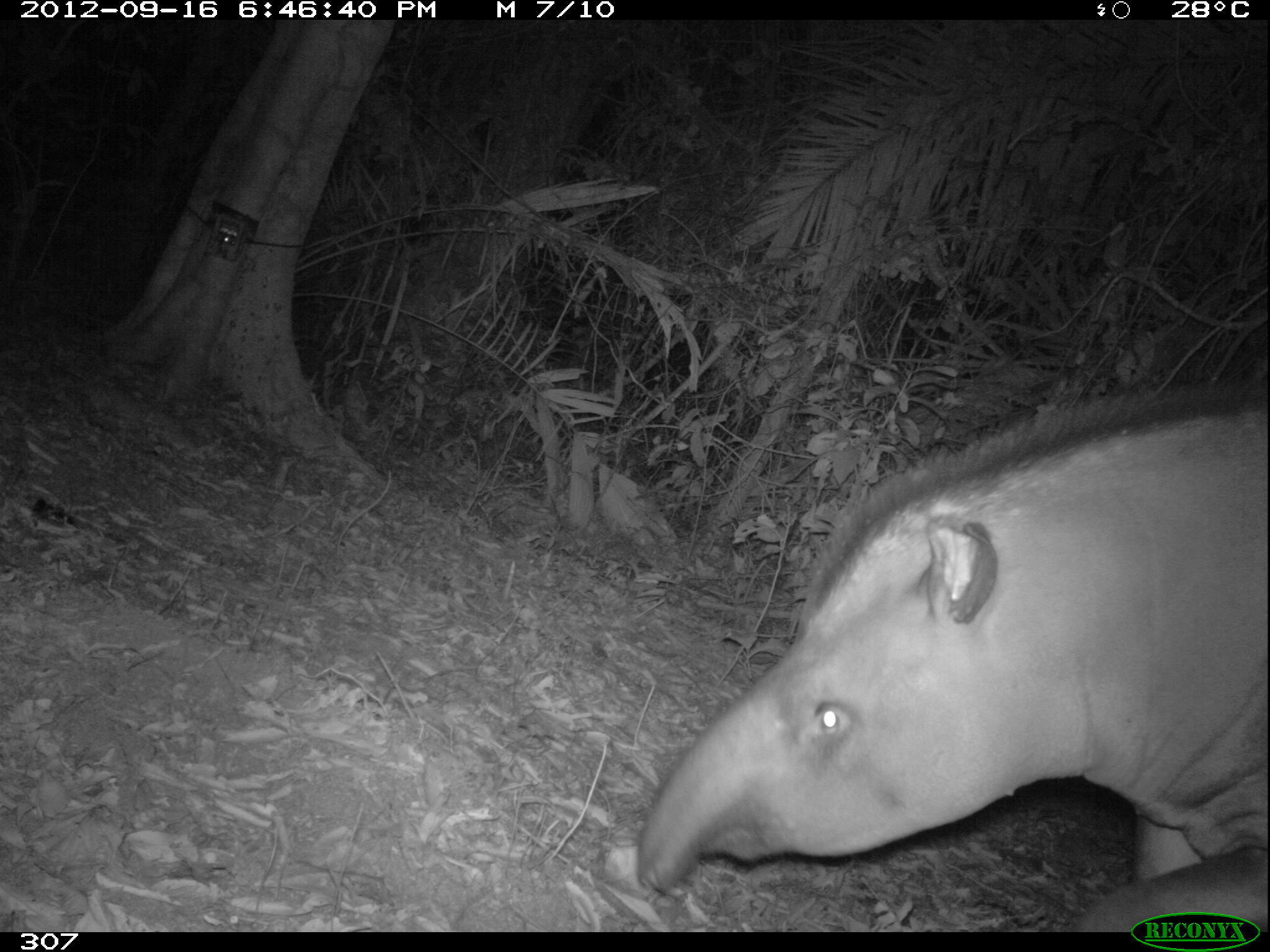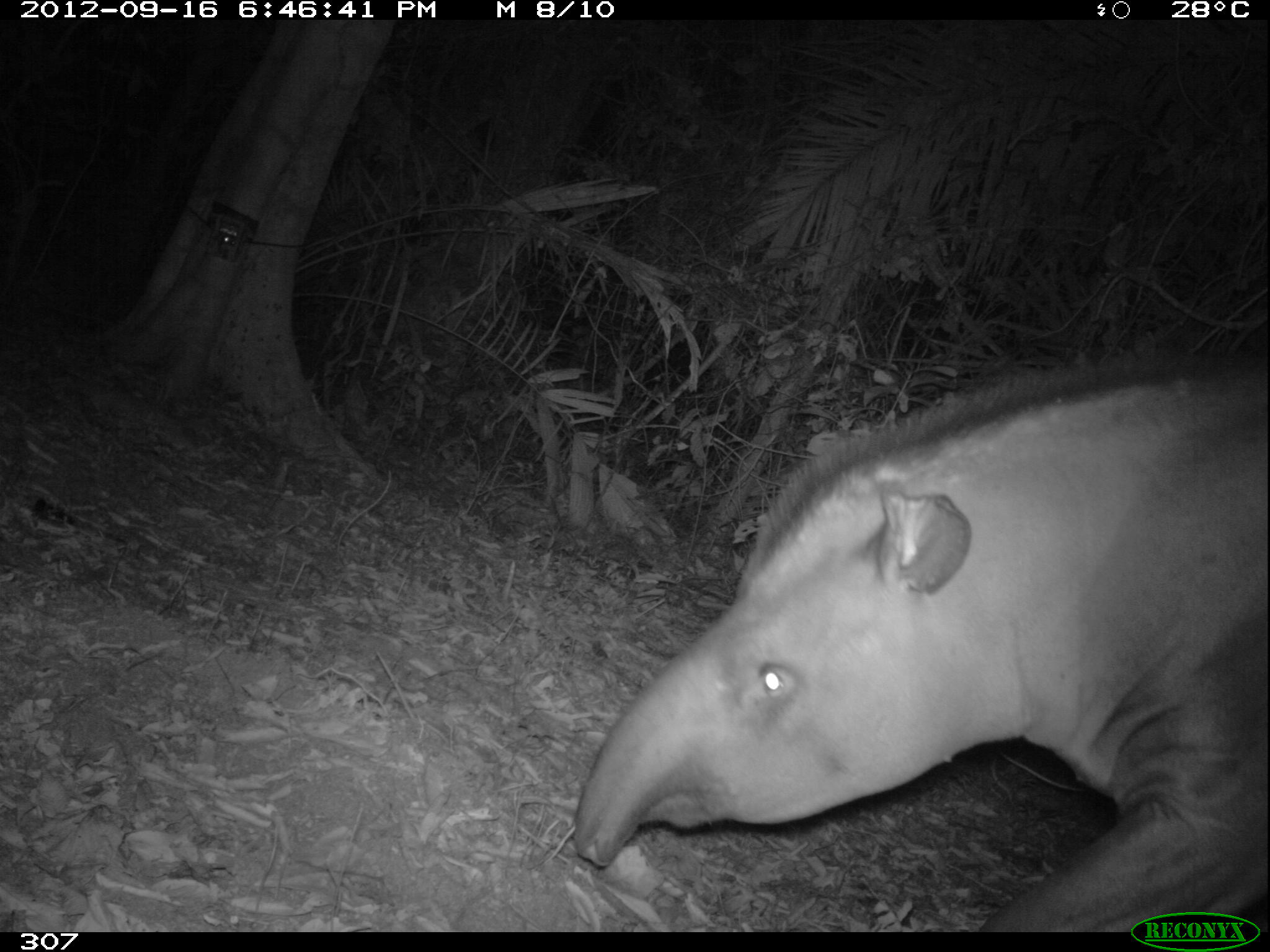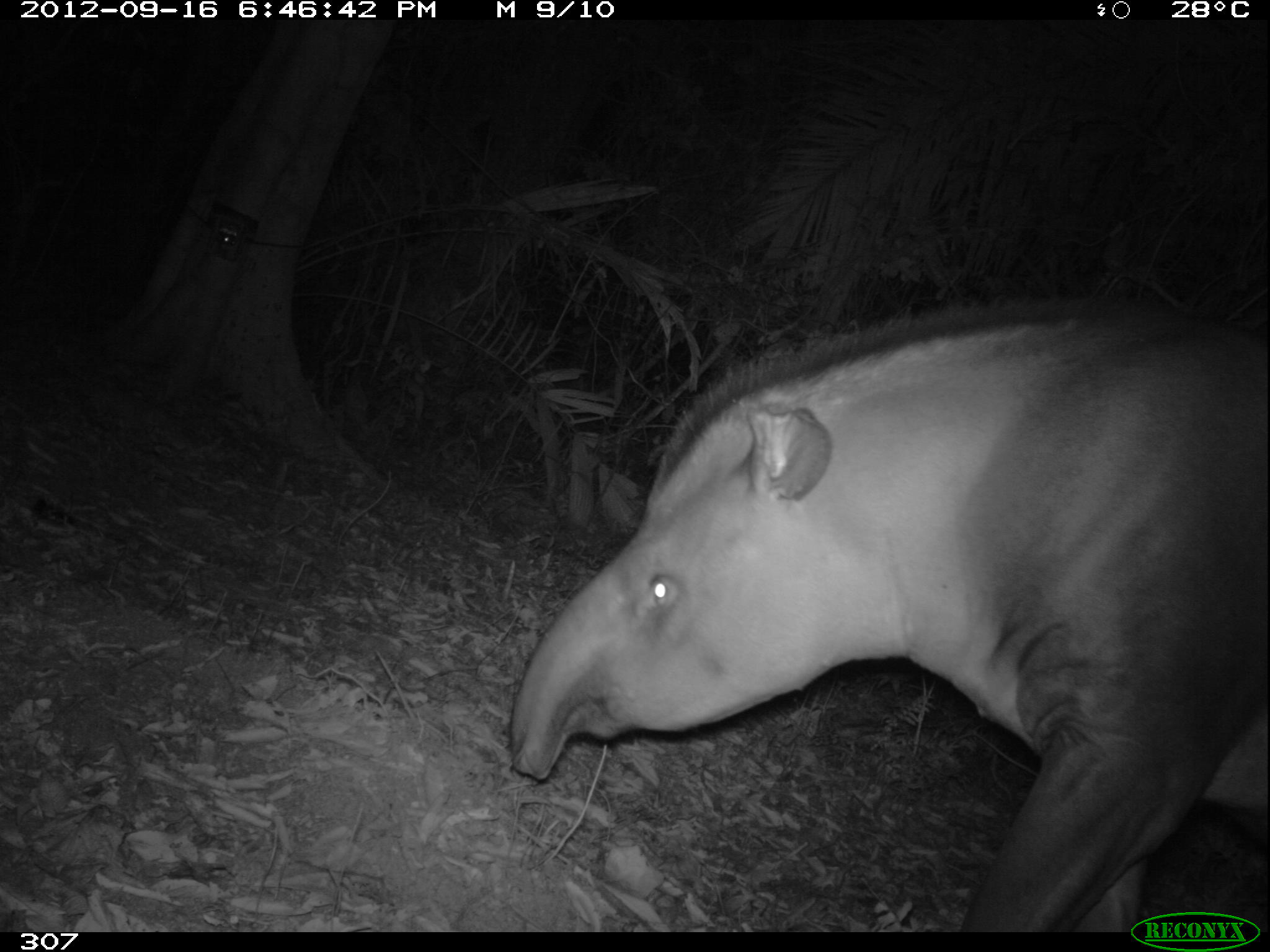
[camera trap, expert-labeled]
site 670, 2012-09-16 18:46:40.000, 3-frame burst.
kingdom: Animalia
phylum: Chordata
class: Mammalia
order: Perissodactyla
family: Tapiridae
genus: Tapirus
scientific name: Tapirus terrestris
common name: south american tapir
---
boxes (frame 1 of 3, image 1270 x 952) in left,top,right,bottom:
tapirus terrestris: 638,385,1268,932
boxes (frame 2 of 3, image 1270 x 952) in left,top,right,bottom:
tapirus terrestris: 574,354,1270,931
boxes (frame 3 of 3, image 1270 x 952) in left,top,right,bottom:
tapirus terrestris: 512,306,1269,933